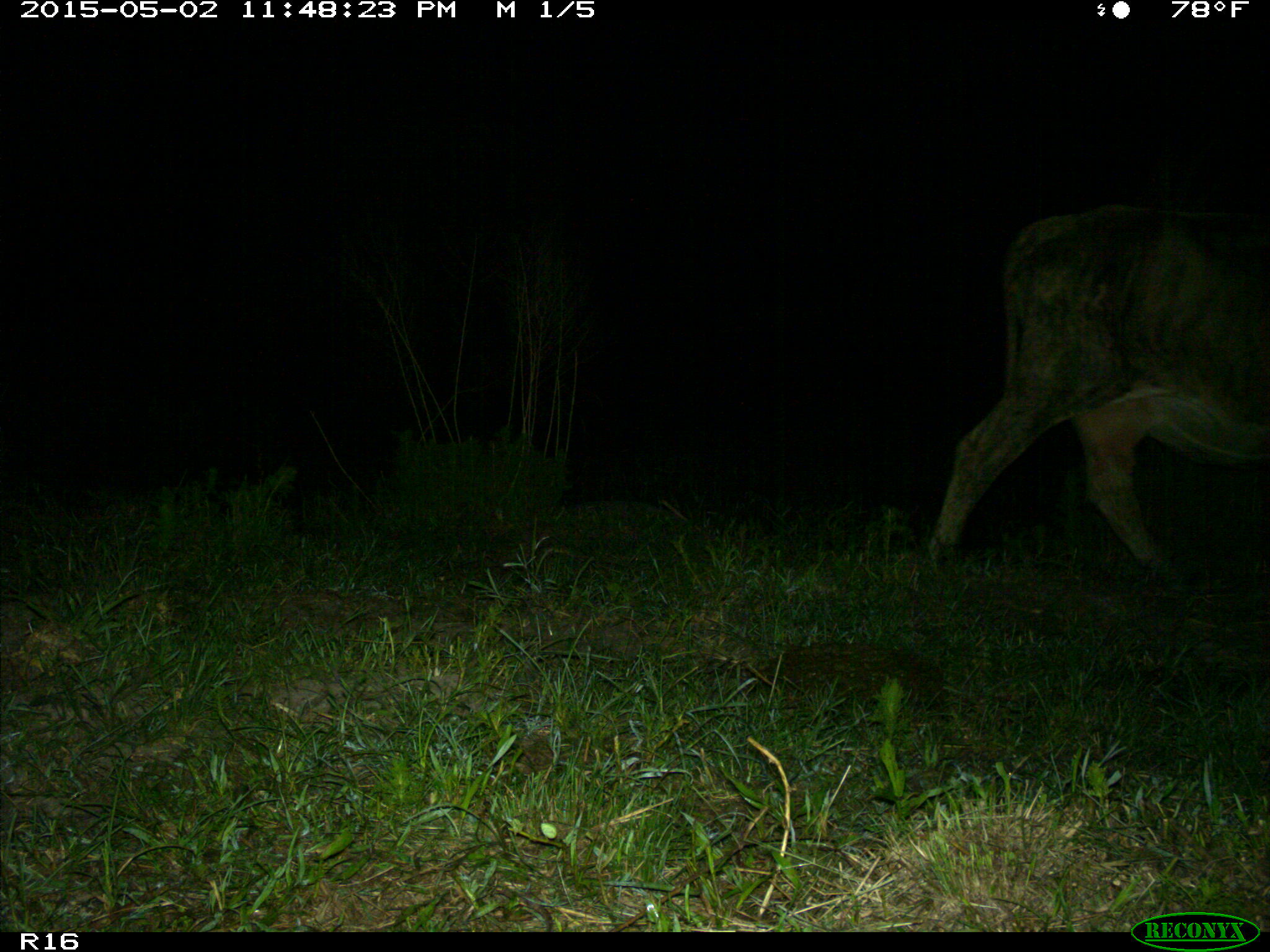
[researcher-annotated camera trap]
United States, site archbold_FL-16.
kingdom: Animalia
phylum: Chordata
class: Mammalia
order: Artiodactyla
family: Bovidae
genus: Bos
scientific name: Bos taurus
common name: domestic cow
Bos taurus (domestic cow).